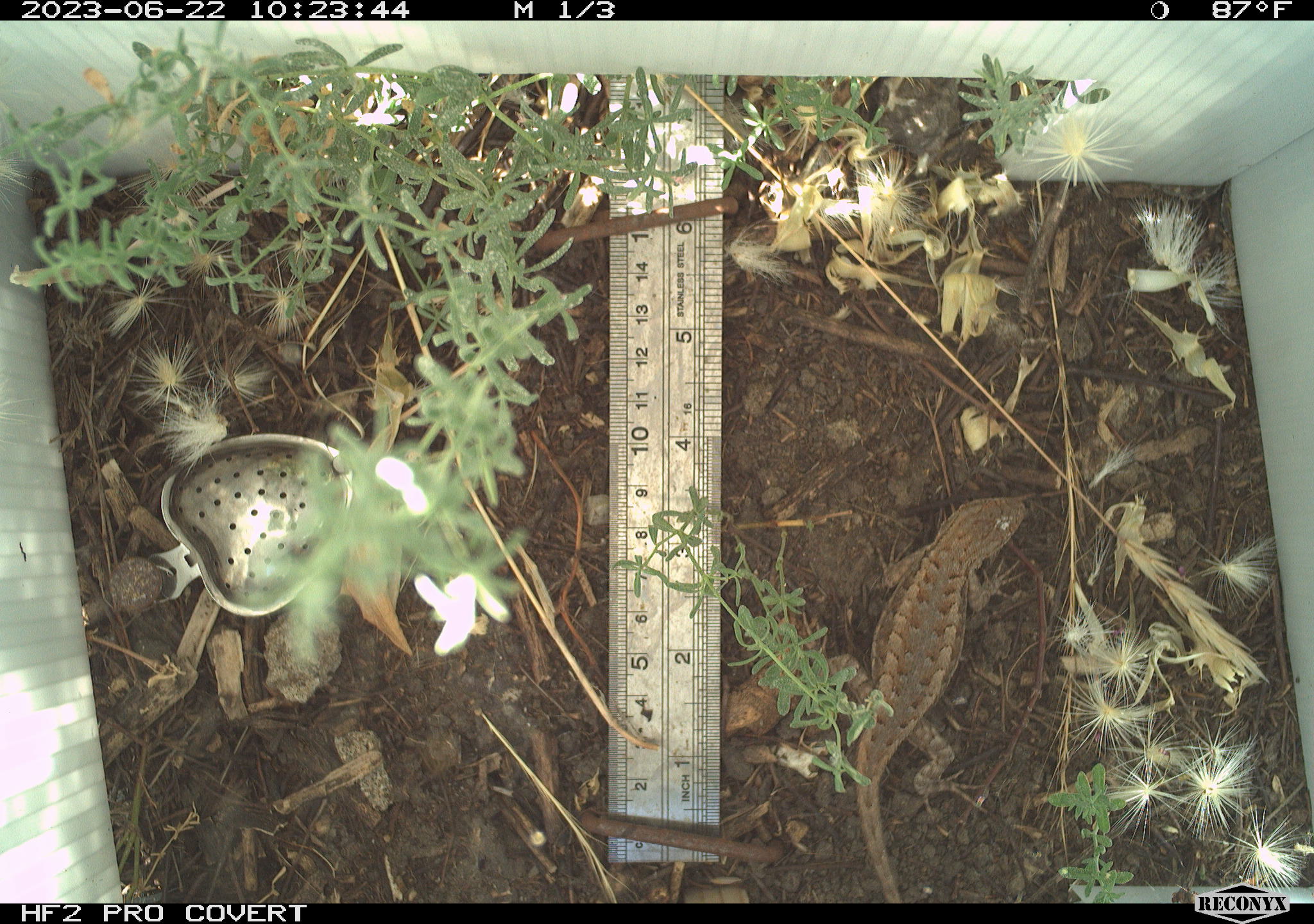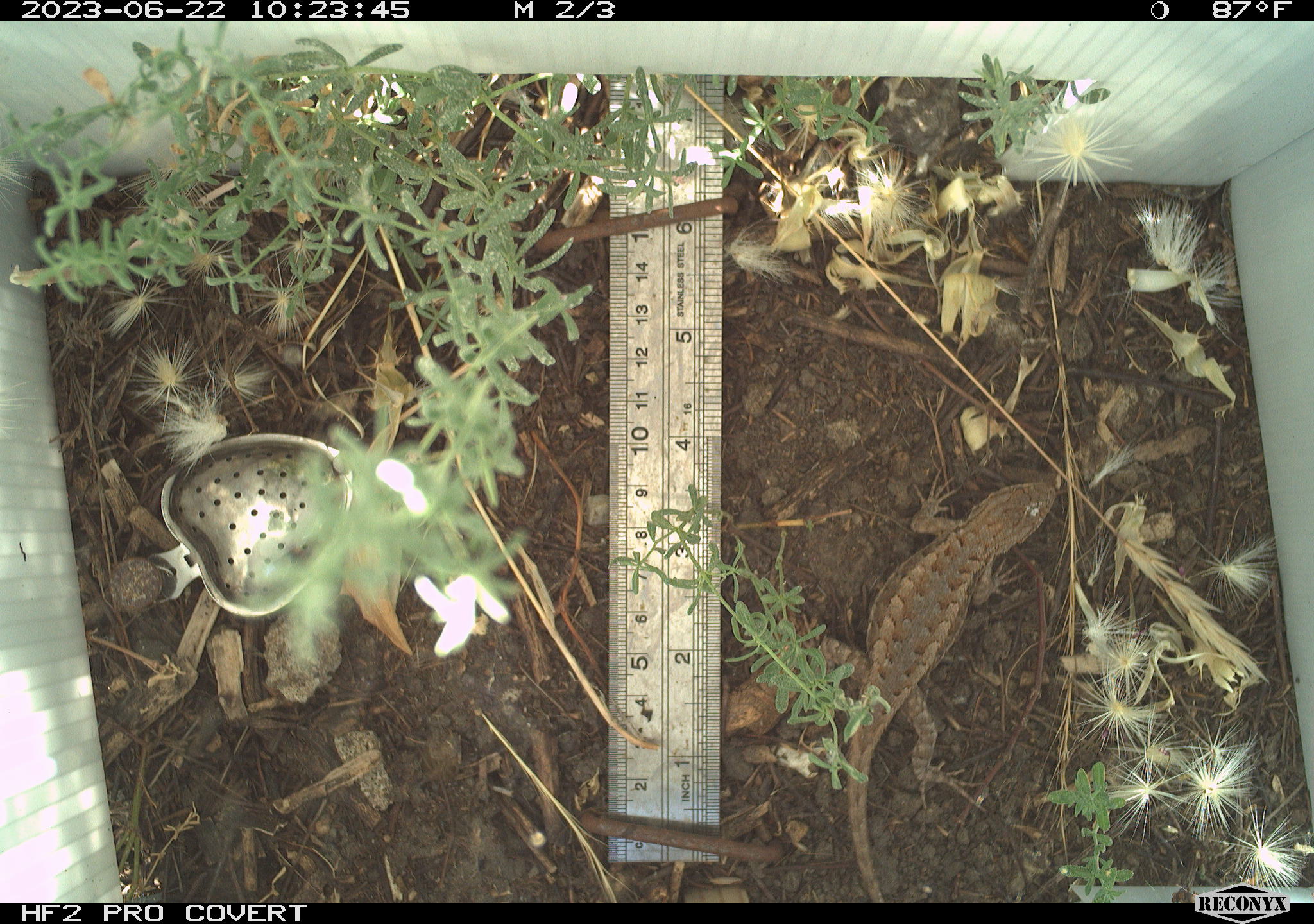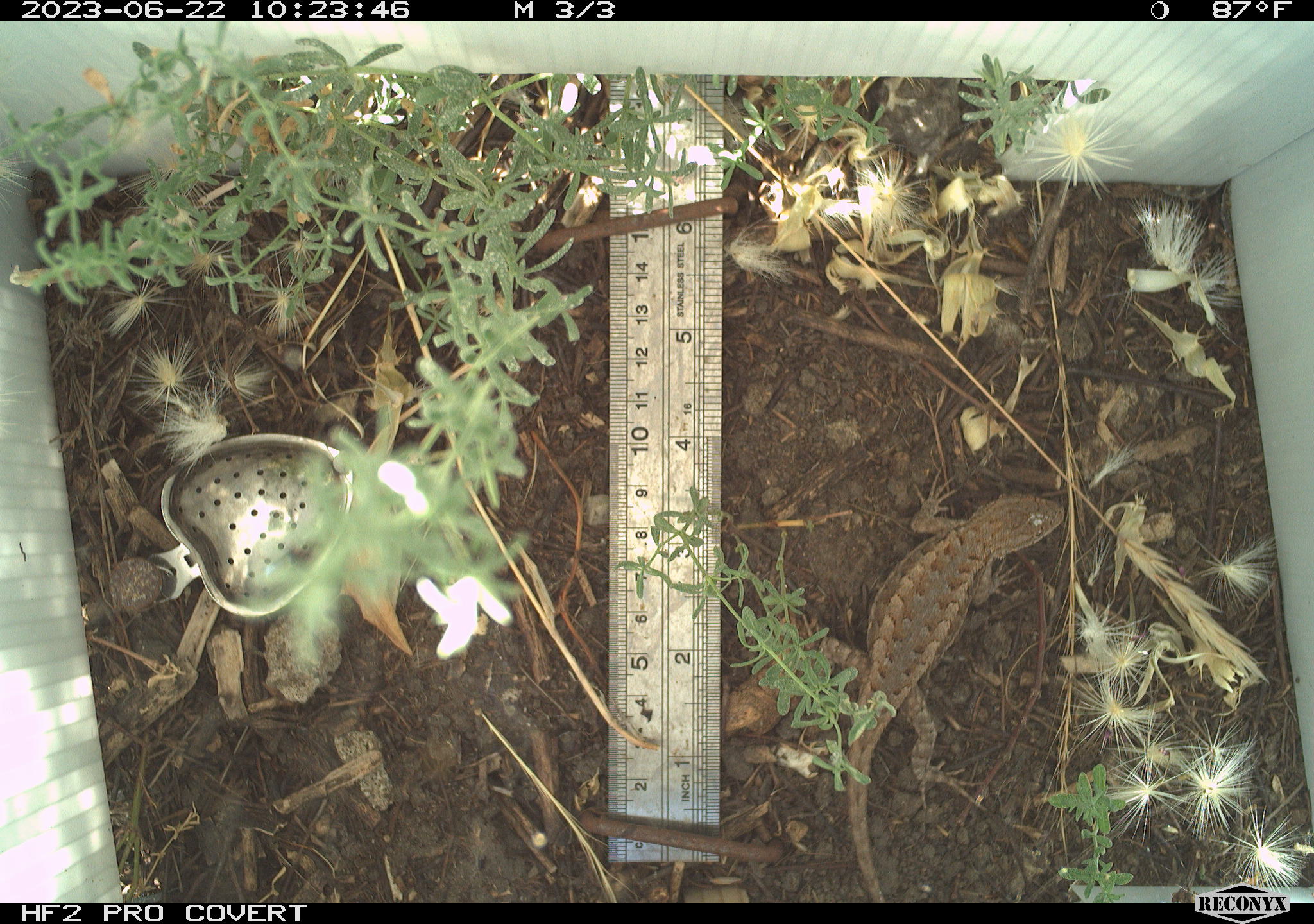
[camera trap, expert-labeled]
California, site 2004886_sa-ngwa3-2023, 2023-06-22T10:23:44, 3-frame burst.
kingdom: Animalia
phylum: Chordata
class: Reptilia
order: Squamata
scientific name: Squamata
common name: lizards and snakes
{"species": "lizards and snakes (Squamata)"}